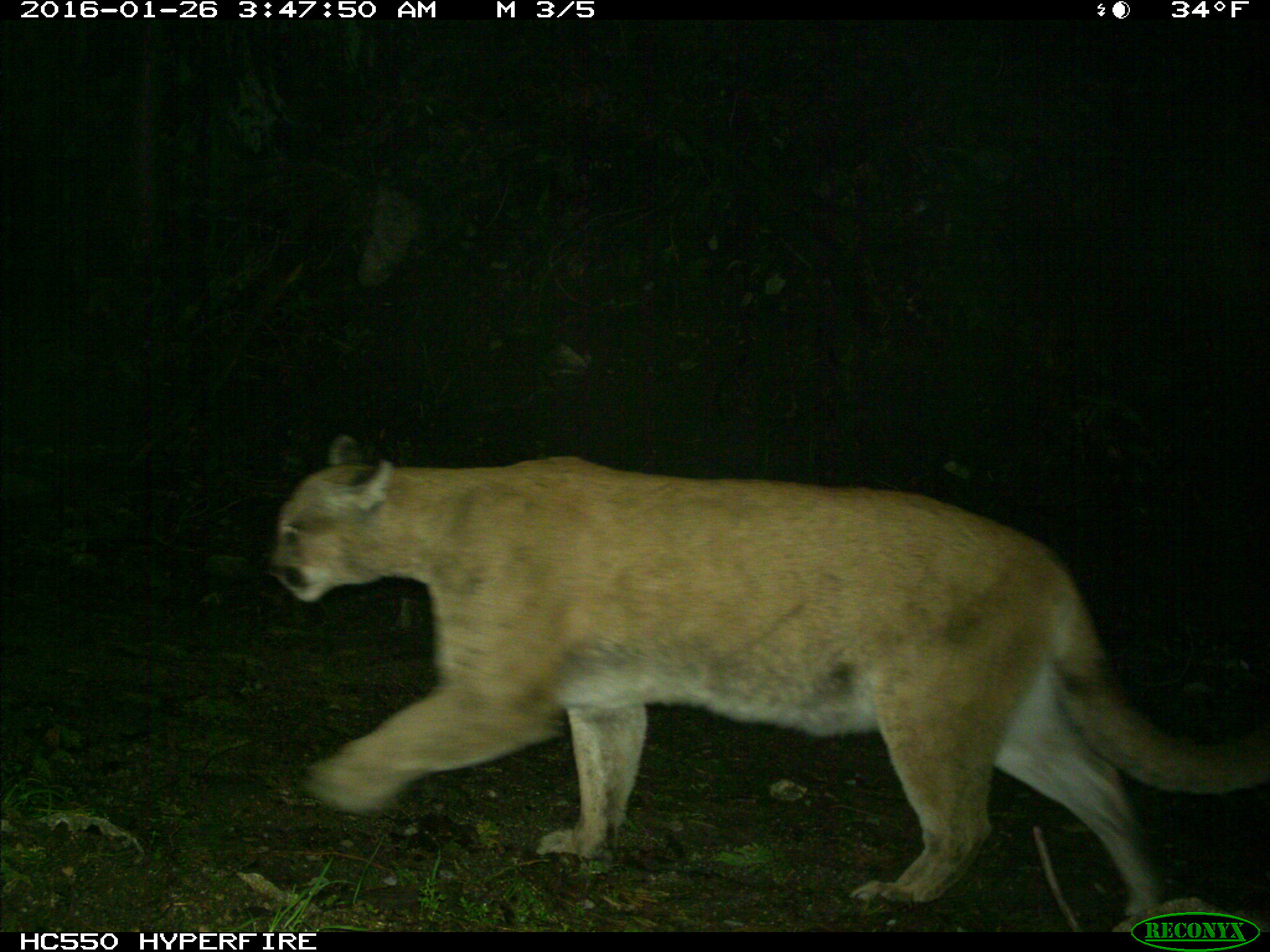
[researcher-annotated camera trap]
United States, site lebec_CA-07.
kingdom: Animalia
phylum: Chordata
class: Mammalia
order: Carnivora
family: Felidae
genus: Puma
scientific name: Puma concolor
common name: mountain lion